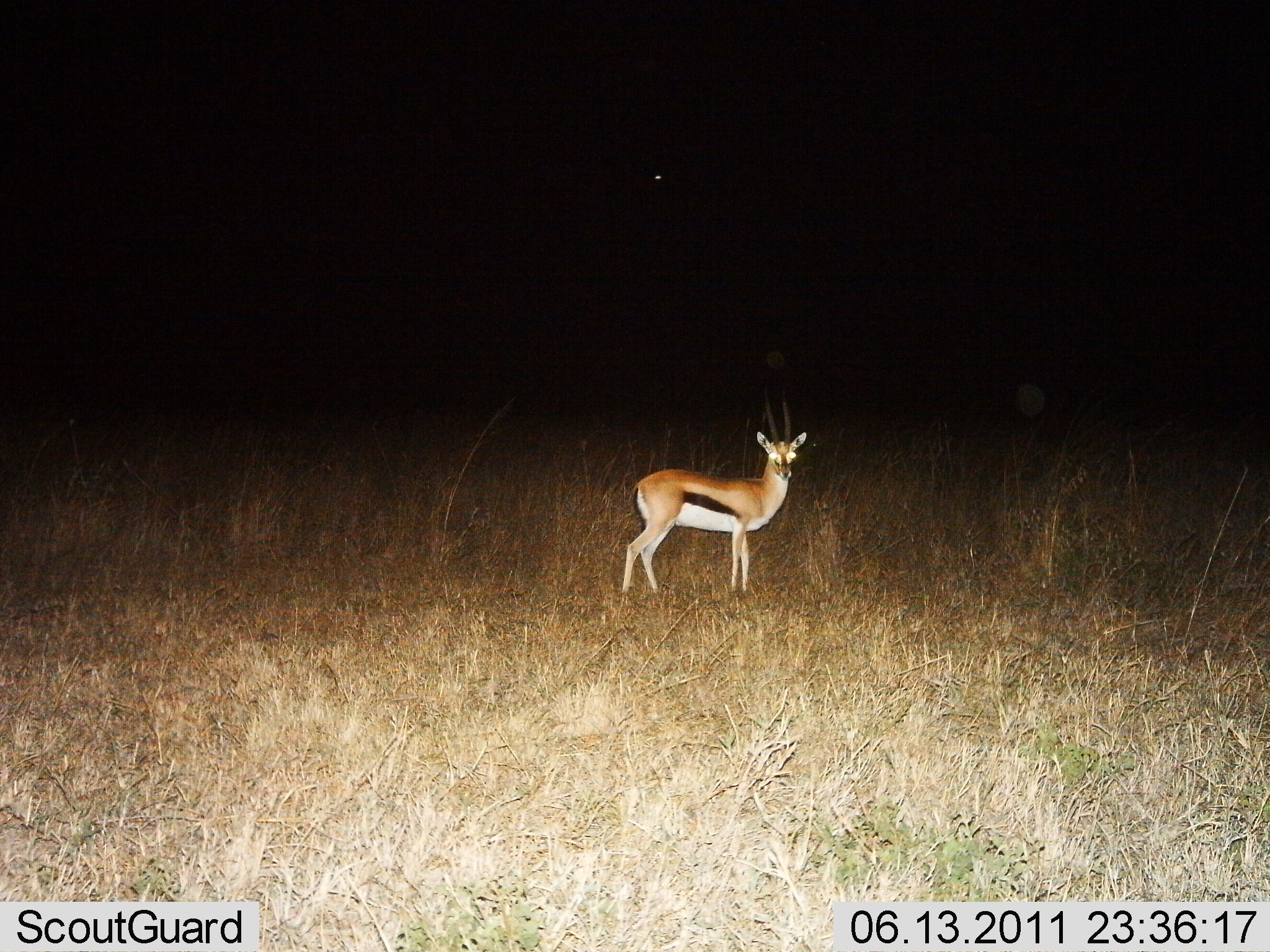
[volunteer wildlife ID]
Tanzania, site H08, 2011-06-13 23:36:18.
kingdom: Animalia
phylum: Chordata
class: Mammalia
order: Artiodactyla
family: Bovidae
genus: Eudorcas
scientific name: Eudorcas thomsonii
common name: thomson's gazelle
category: gazellethomsons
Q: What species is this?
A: Gazellethomsons (thomson's gazelle) (Eudorcas thomsonii).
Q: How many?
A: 1.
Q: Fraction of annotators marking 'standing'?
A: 100%.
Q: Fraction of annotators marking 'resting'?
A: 0%.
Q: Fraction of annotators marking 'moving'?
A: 0%.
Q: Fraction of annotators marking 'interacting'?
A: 0%.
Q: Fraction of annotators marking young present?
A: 0%.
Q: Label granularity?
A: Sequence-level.